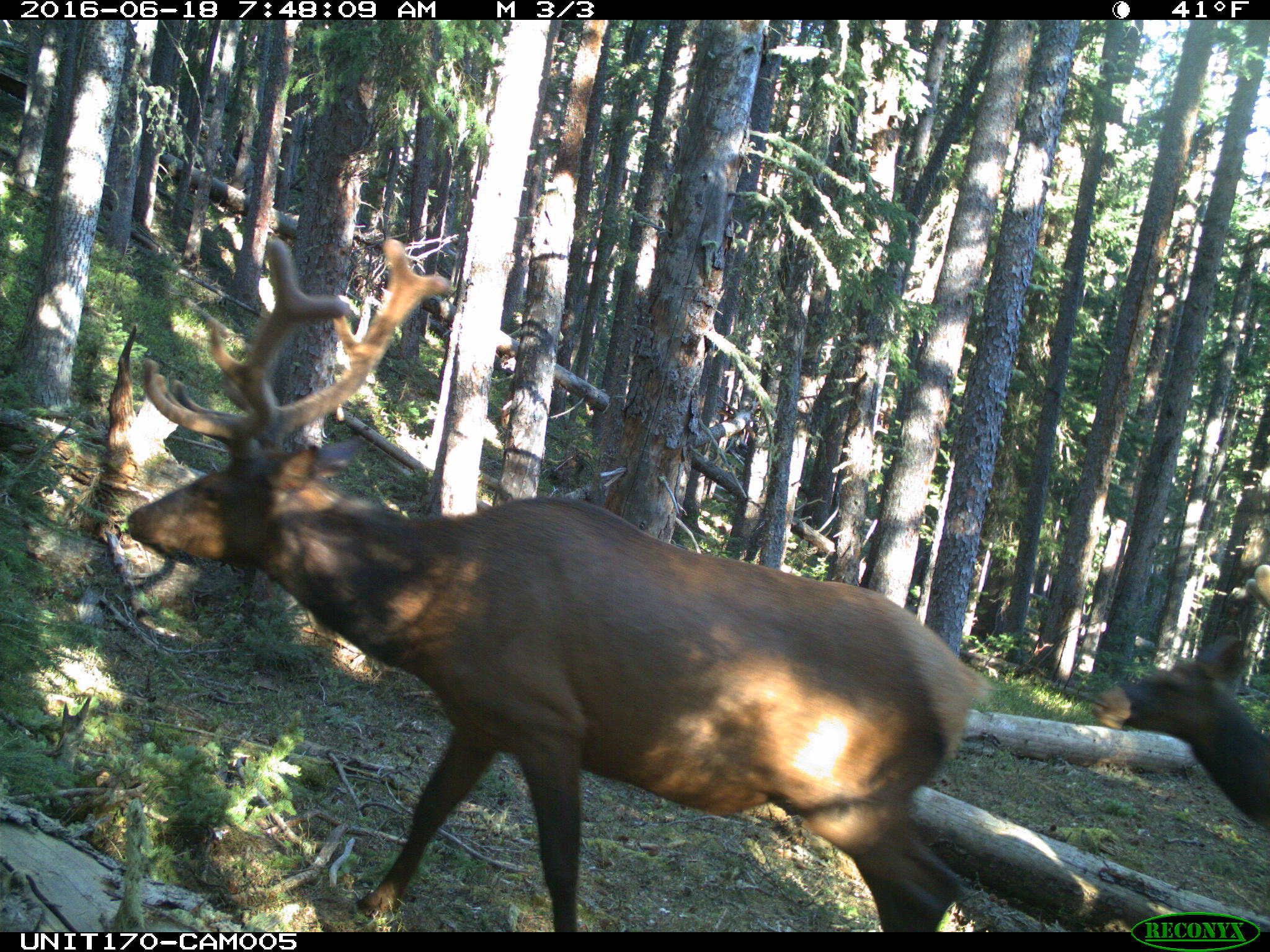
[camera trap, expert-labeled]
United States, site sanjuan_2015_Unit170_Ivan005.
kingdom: Animalia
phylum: Chordata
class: Mammalia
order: Artiodactyla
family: Cervidae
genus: Cervus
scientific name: Cervus elaphus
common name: red deer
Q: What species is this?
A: Cervus elaphus (red deer).